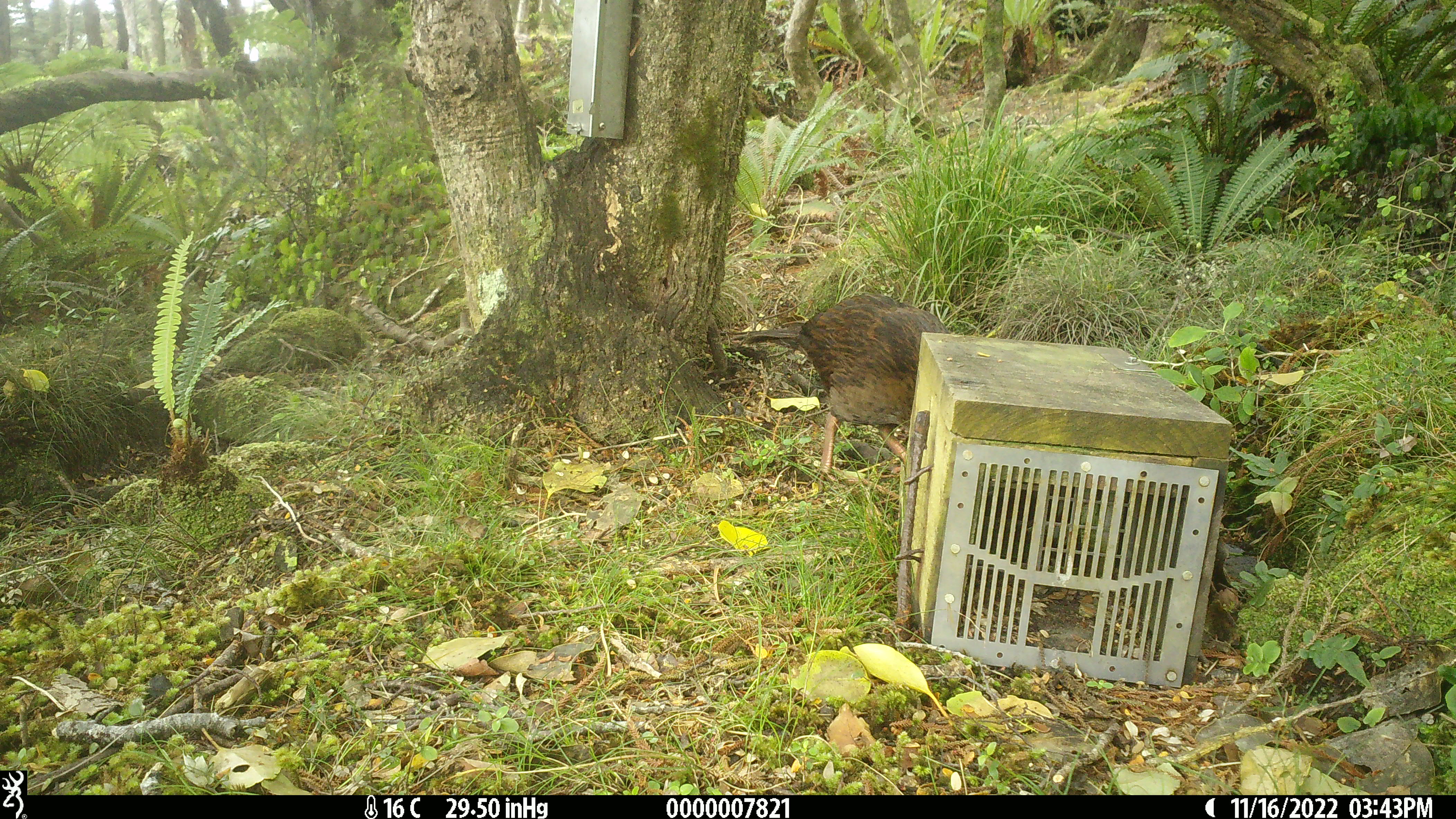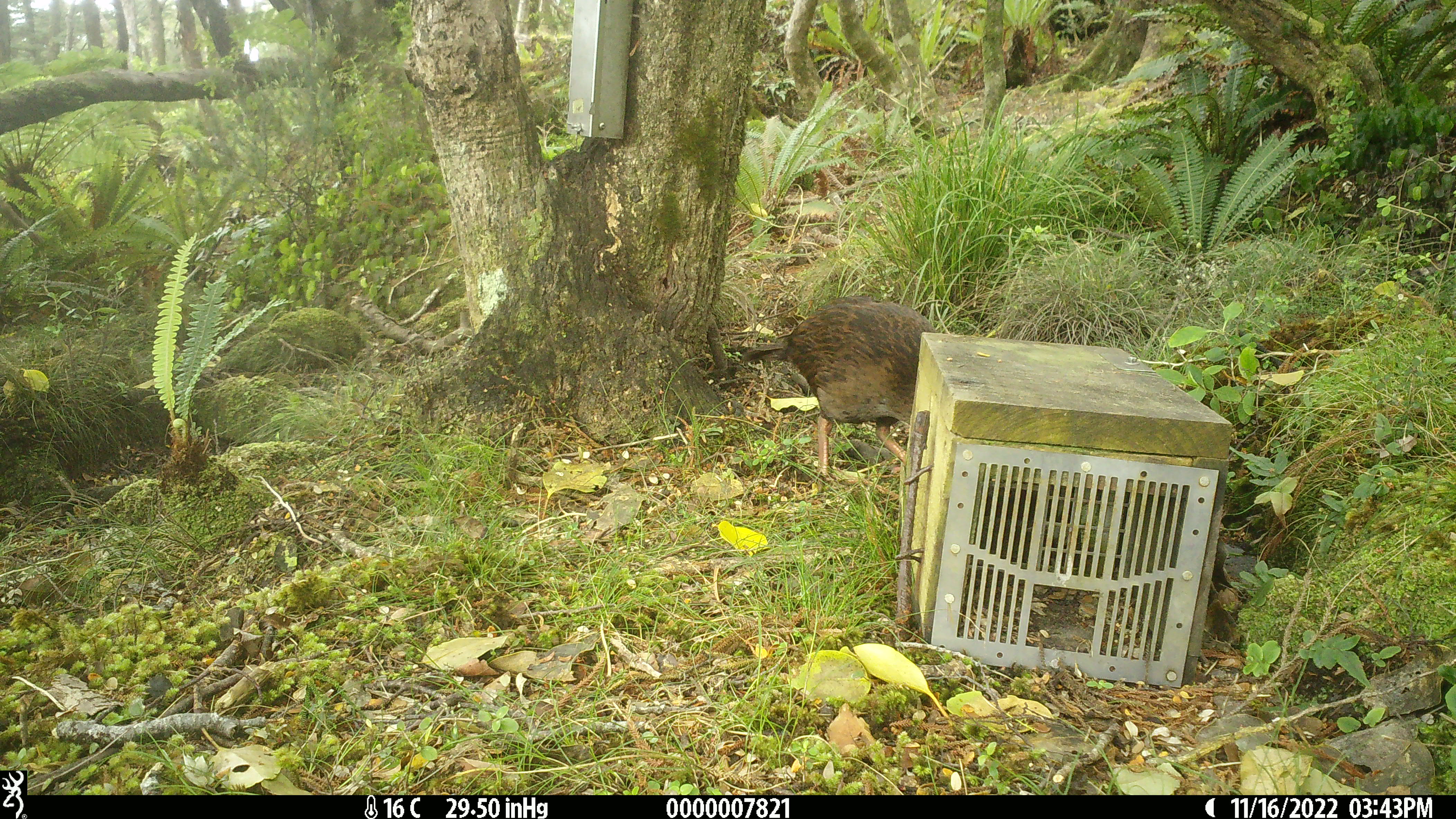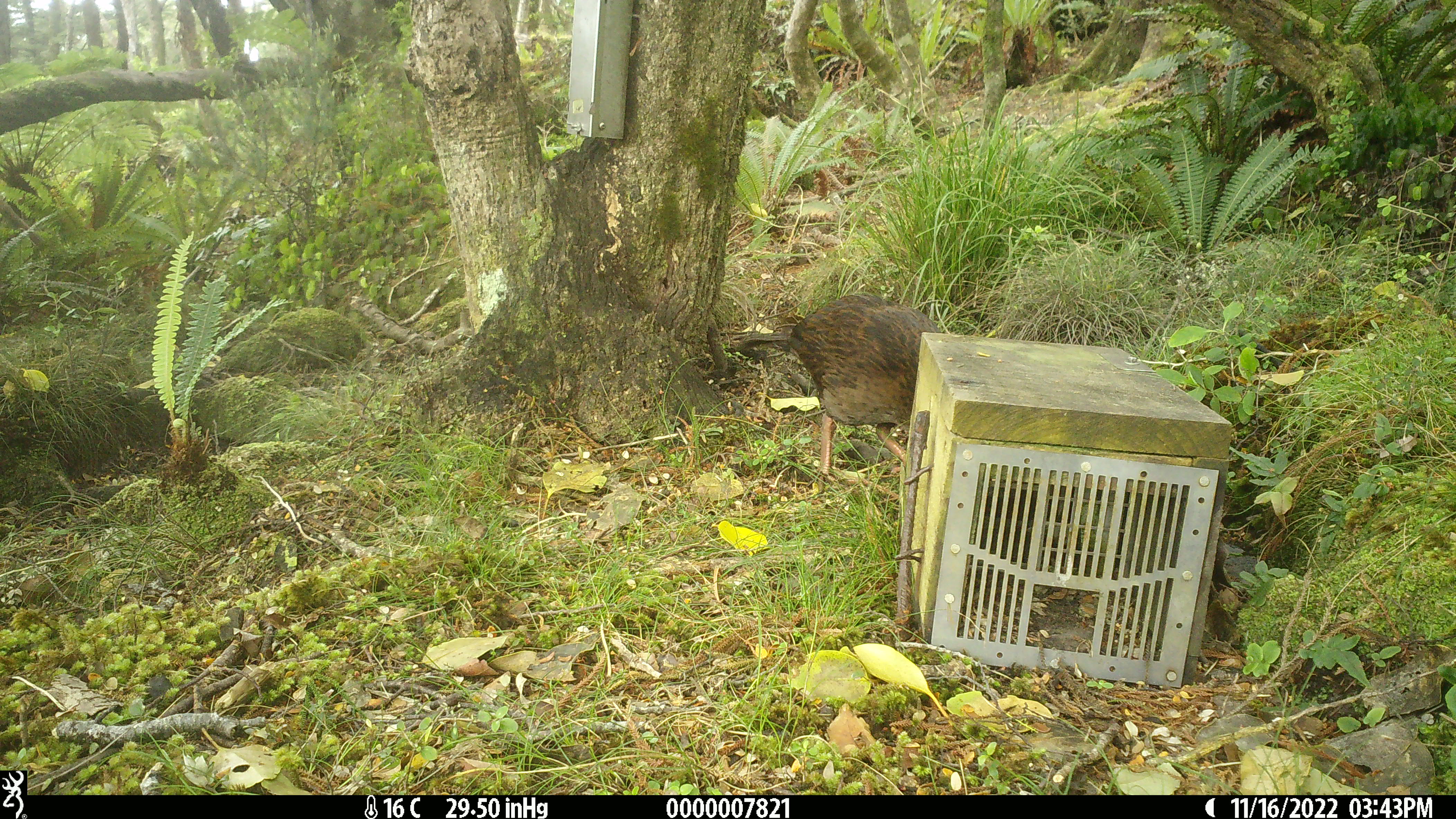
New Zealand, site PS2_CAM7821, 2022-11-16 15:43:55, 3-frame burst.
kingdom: Animalia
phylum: Chordata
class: Aves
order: Gruiformes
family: Rallidae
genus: Gallirallus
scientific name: Gallirallus australis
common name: weka